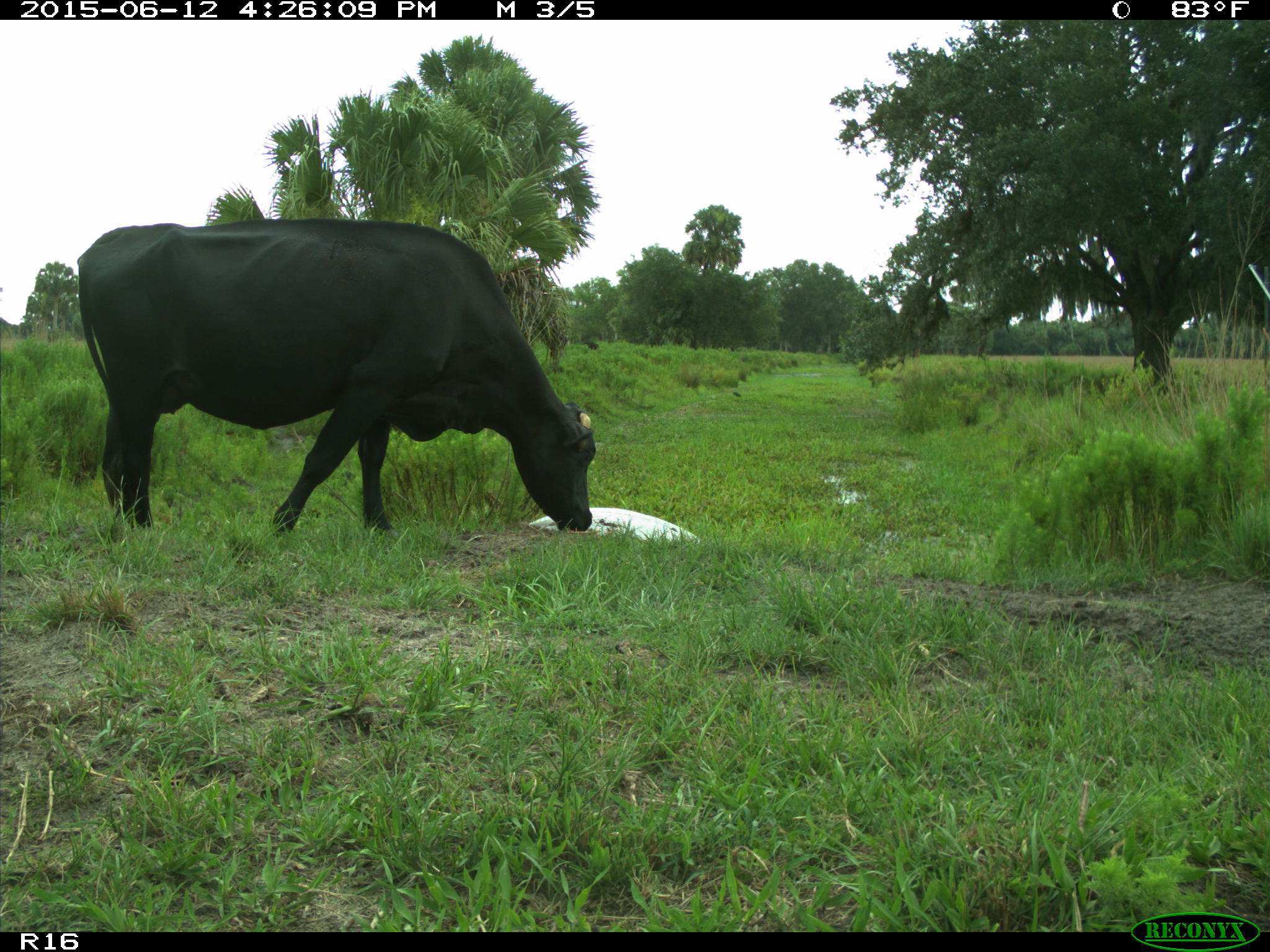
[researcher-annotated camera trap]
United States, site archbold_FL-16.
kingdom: Animalia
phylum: Chordata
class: Mammalia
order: Artiodactyla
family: Bovidae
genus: Bos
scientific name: Bos taurus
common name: domestic cow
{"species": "Bos taurus (domestic cow)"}